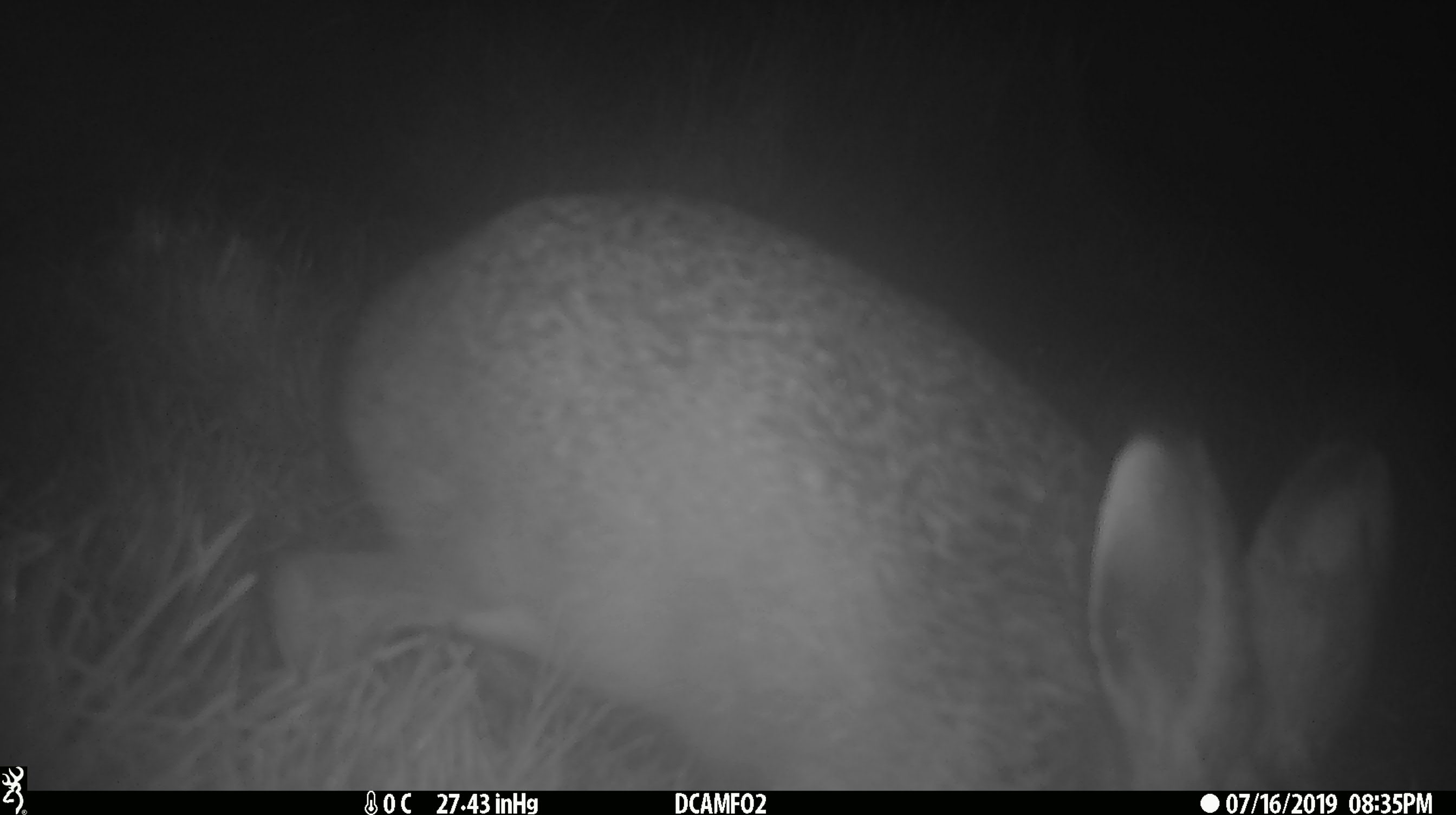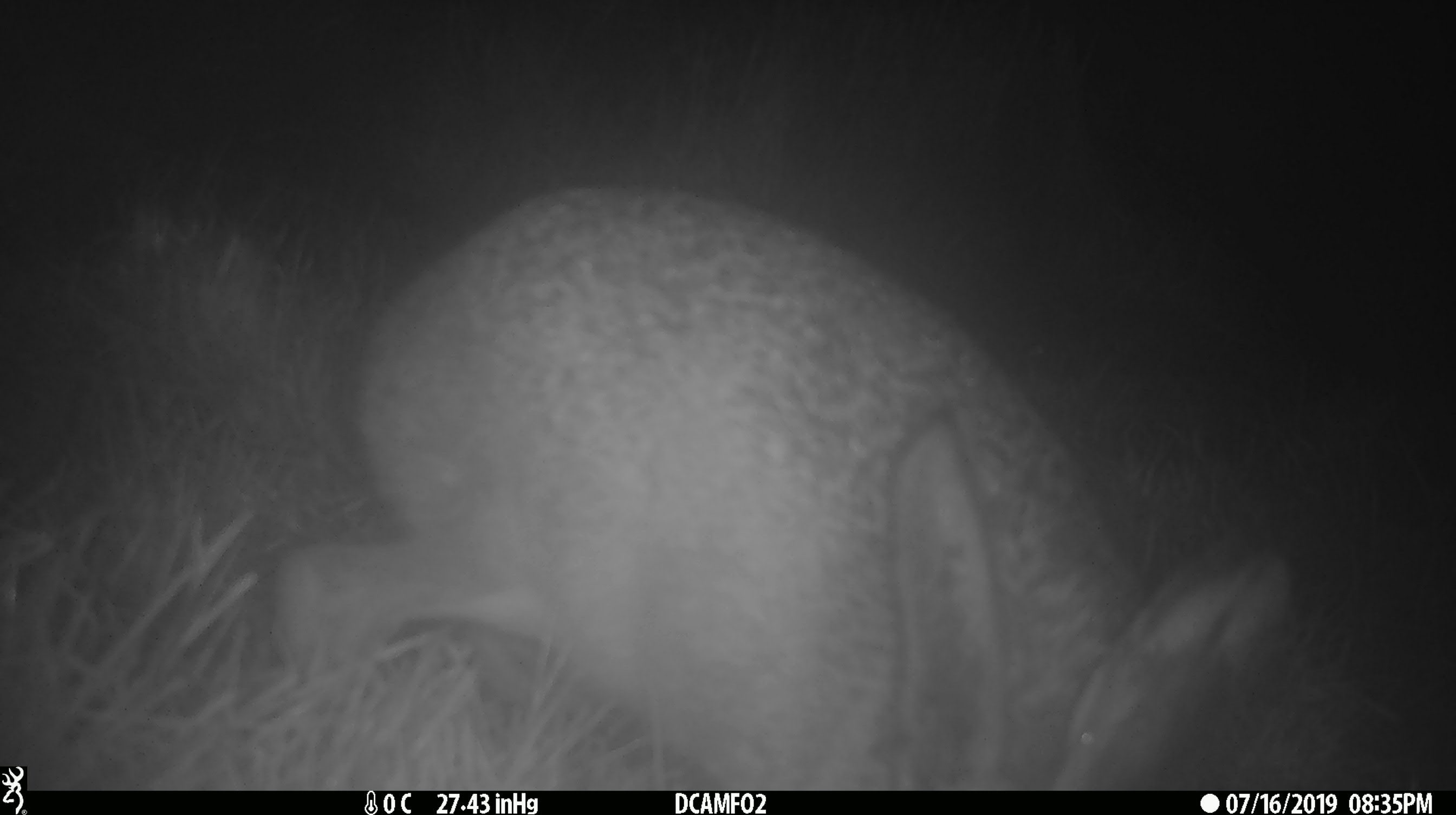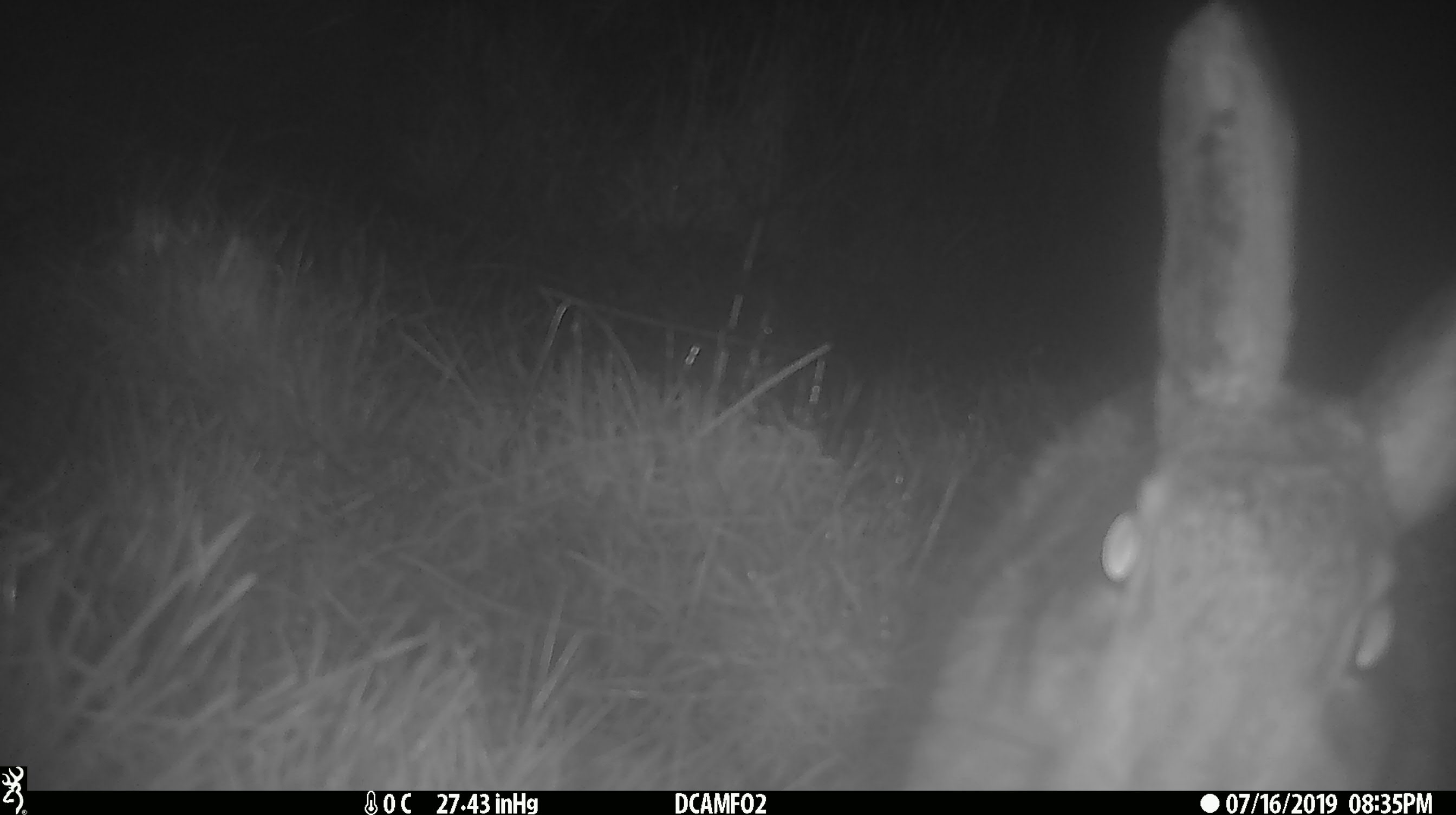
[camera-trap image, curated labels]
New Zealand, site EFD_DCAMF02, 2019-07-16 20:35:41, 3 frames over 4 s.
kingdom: Animalia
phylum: Chordata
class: Mammalia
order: Lagomorpha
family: Leporidae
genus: Lepus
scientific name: Lepus europaeus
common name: brown hare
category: hare